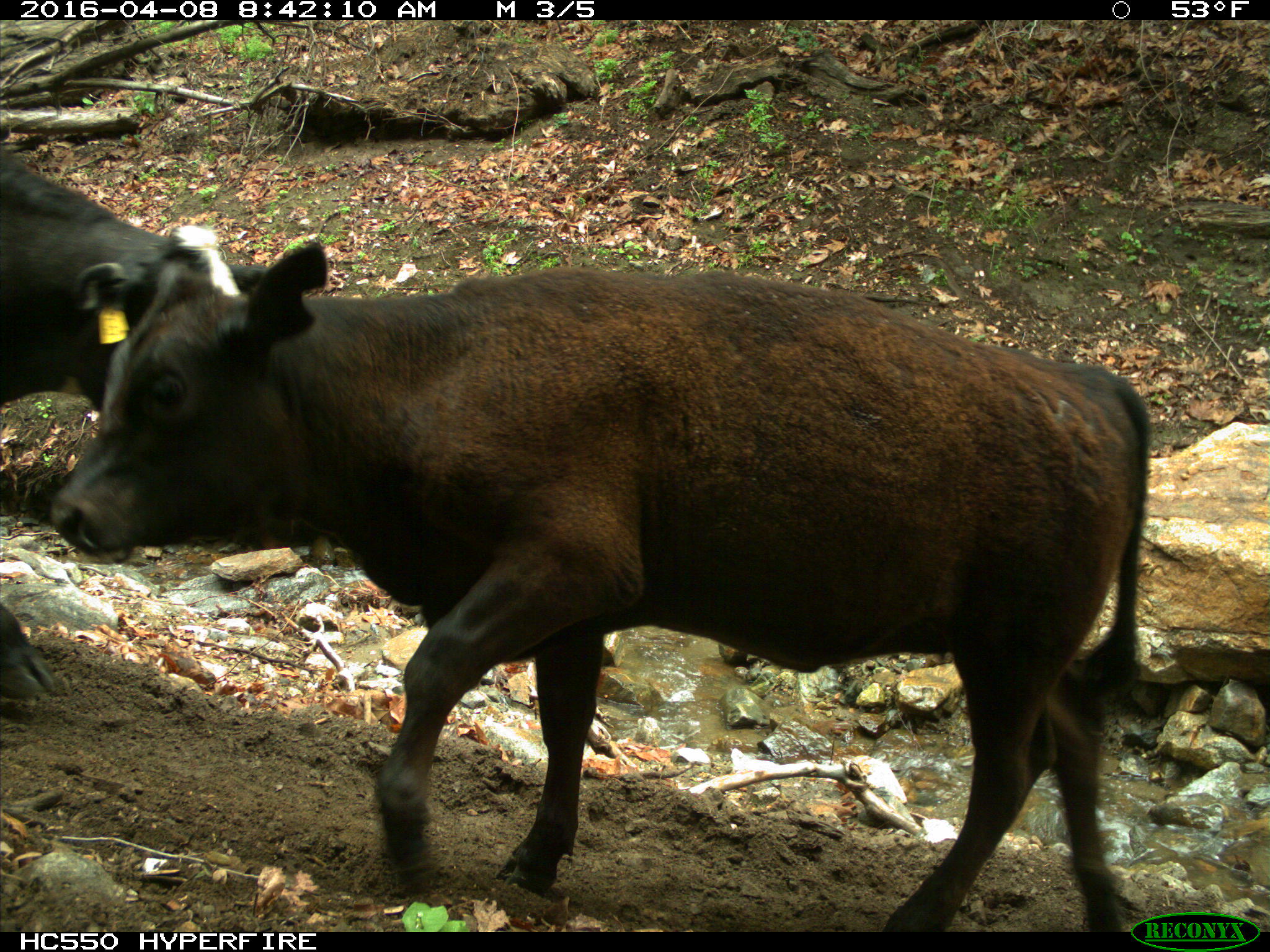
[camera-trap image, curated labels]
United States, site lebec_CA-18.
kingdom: Animalia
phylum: Chordata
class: Mammalia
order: Artiodactyla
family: Bovidae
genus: Bos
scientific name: Bos taurus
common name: domestic cow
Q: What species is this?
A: Bos taurus (domestic cow).